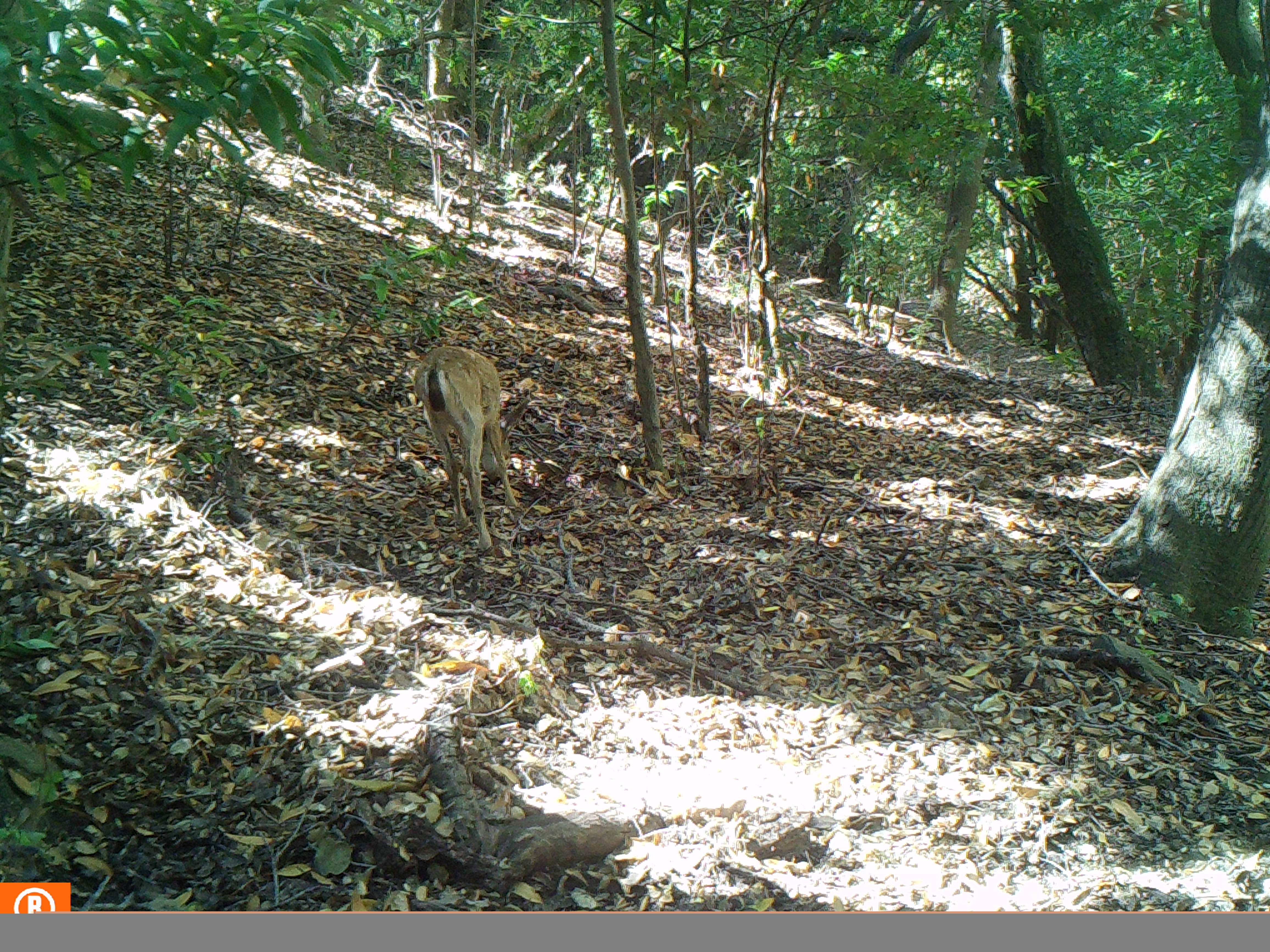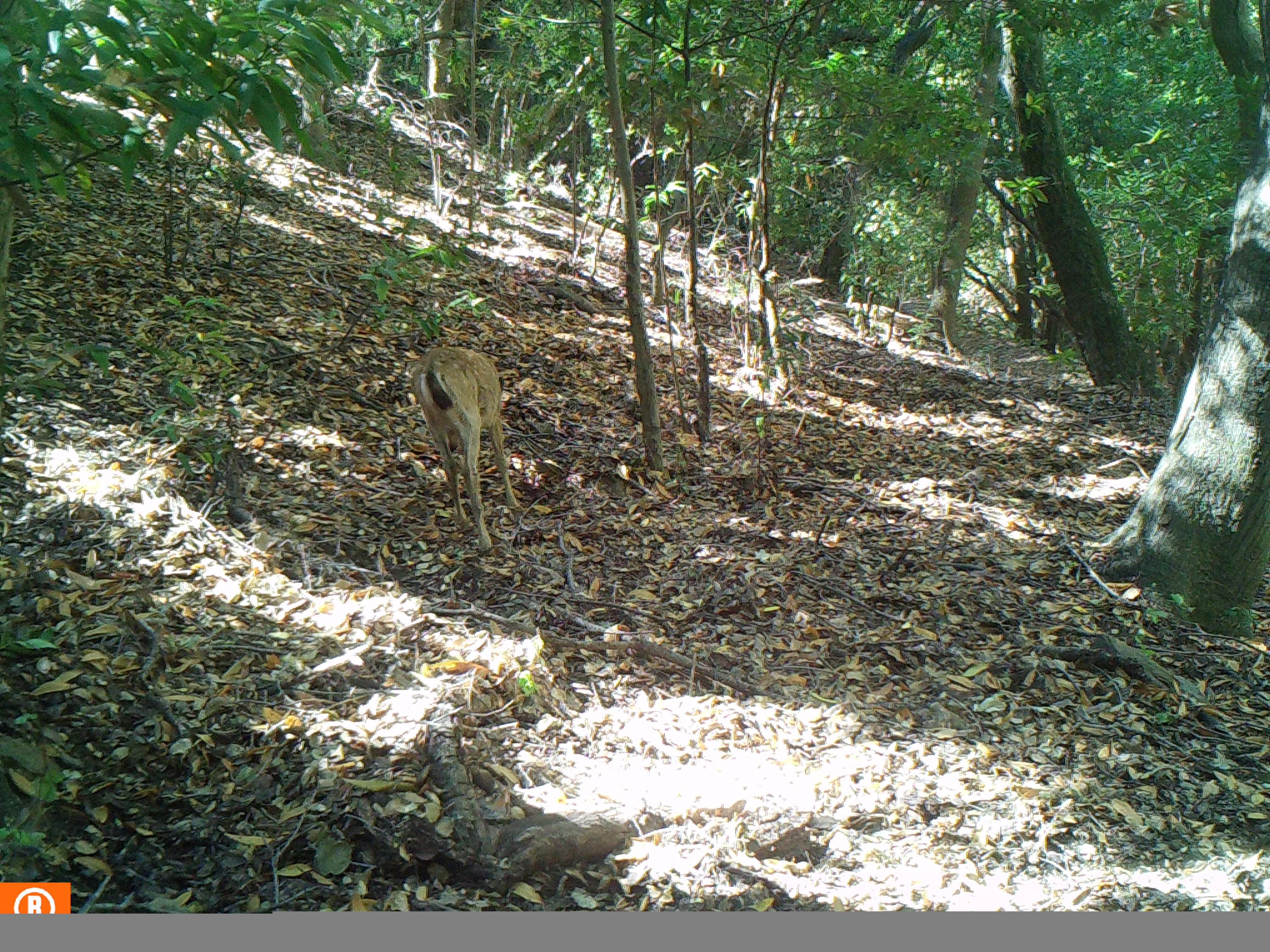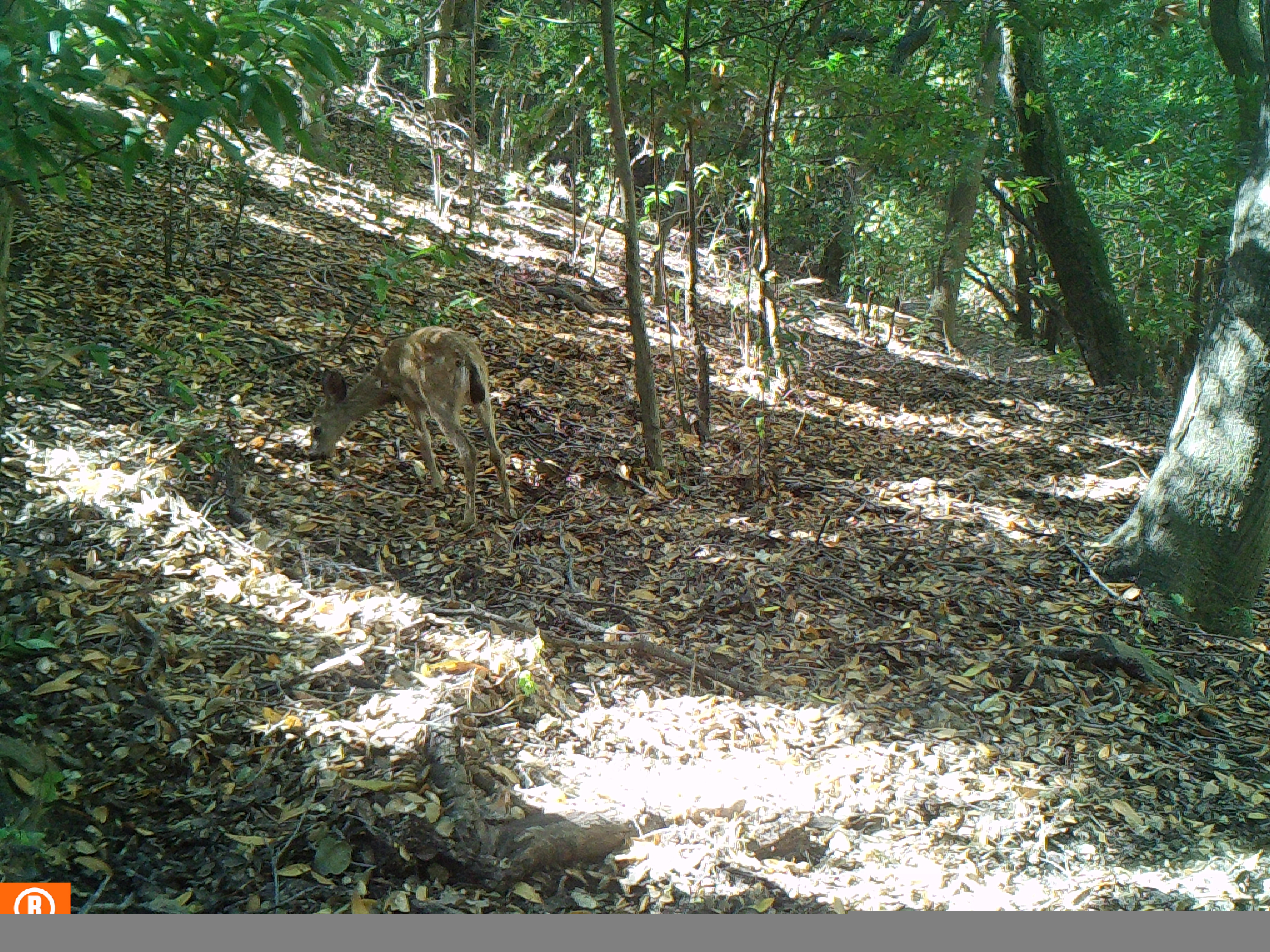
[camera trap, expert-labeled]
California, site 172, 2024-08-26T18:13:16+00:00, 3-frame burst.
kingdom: Animalia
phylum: Chordata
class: Mammalia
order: Artiodactyla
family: Cervidae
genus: Odocoileus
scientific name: Odocoileus hemionus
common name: mule deer